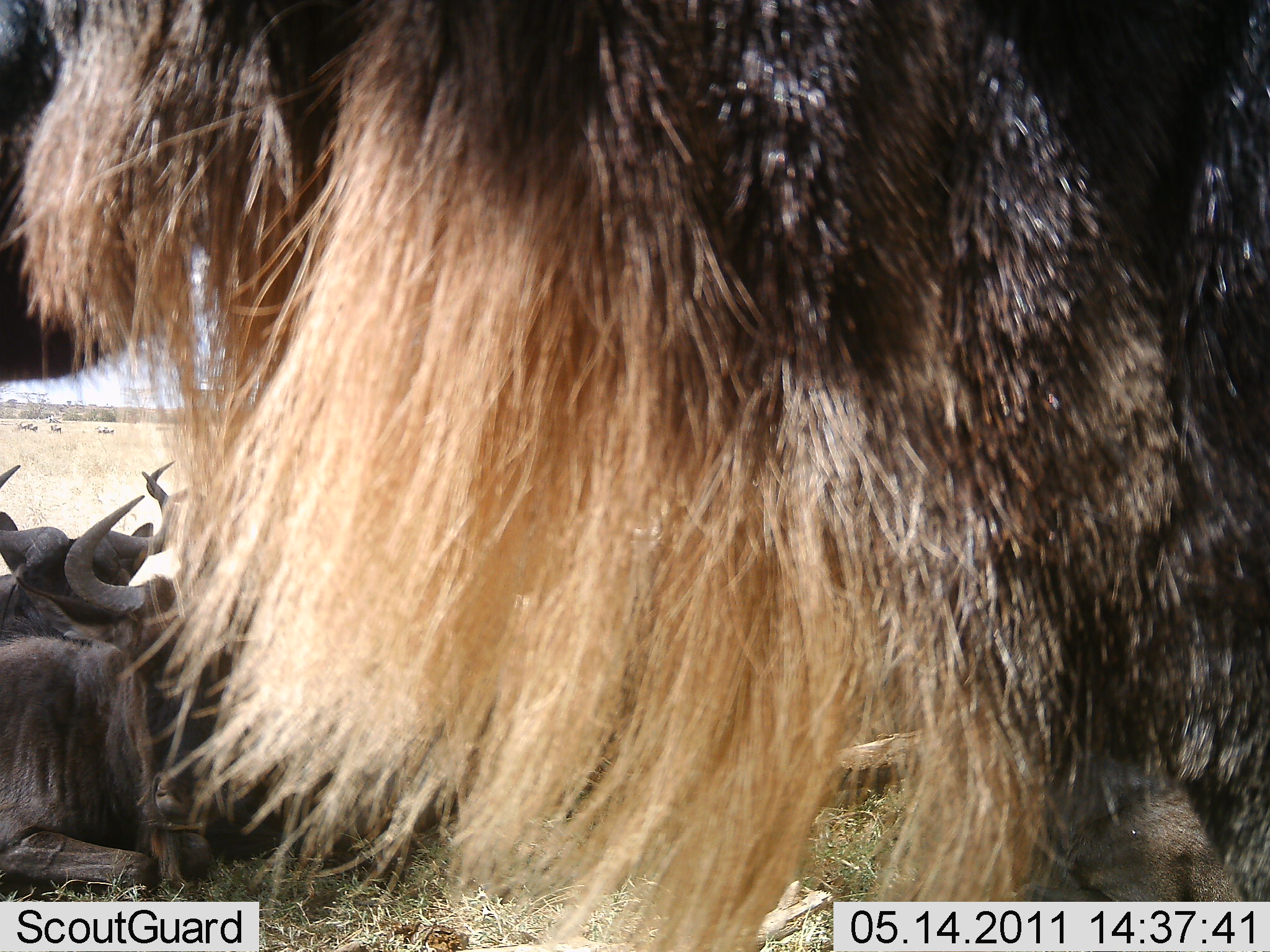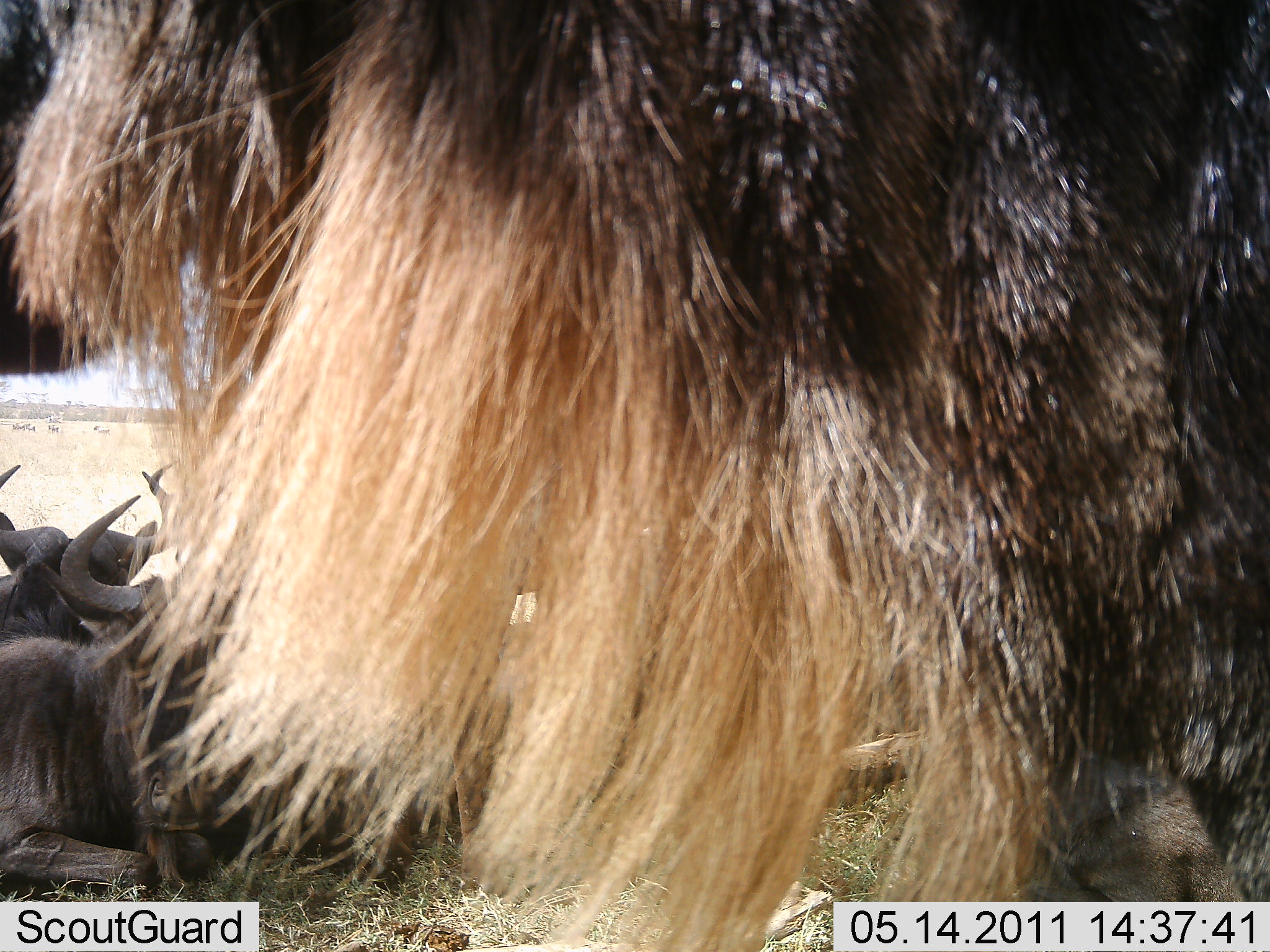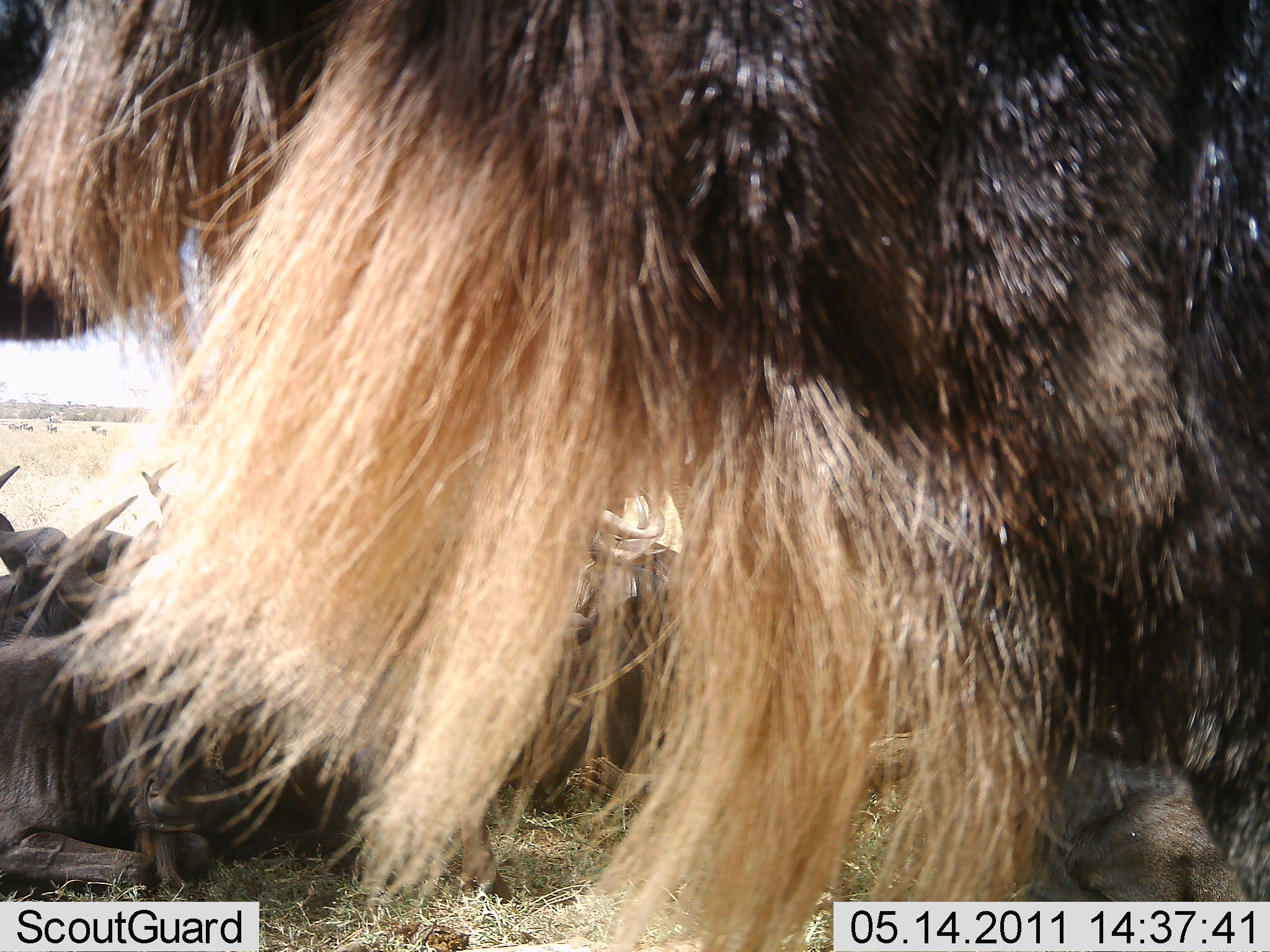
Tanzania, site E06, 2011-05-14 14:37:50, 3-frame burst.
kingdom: Animalia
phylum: Chordata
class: Mammalia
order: Artiodactyla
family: Bovidae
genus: Connochaetes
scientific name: Connochaetes taurinus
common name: blue wildebeest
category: wildebeest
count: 5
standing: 67%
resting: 83%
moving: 8%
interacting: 8%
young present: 0%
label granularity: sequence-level